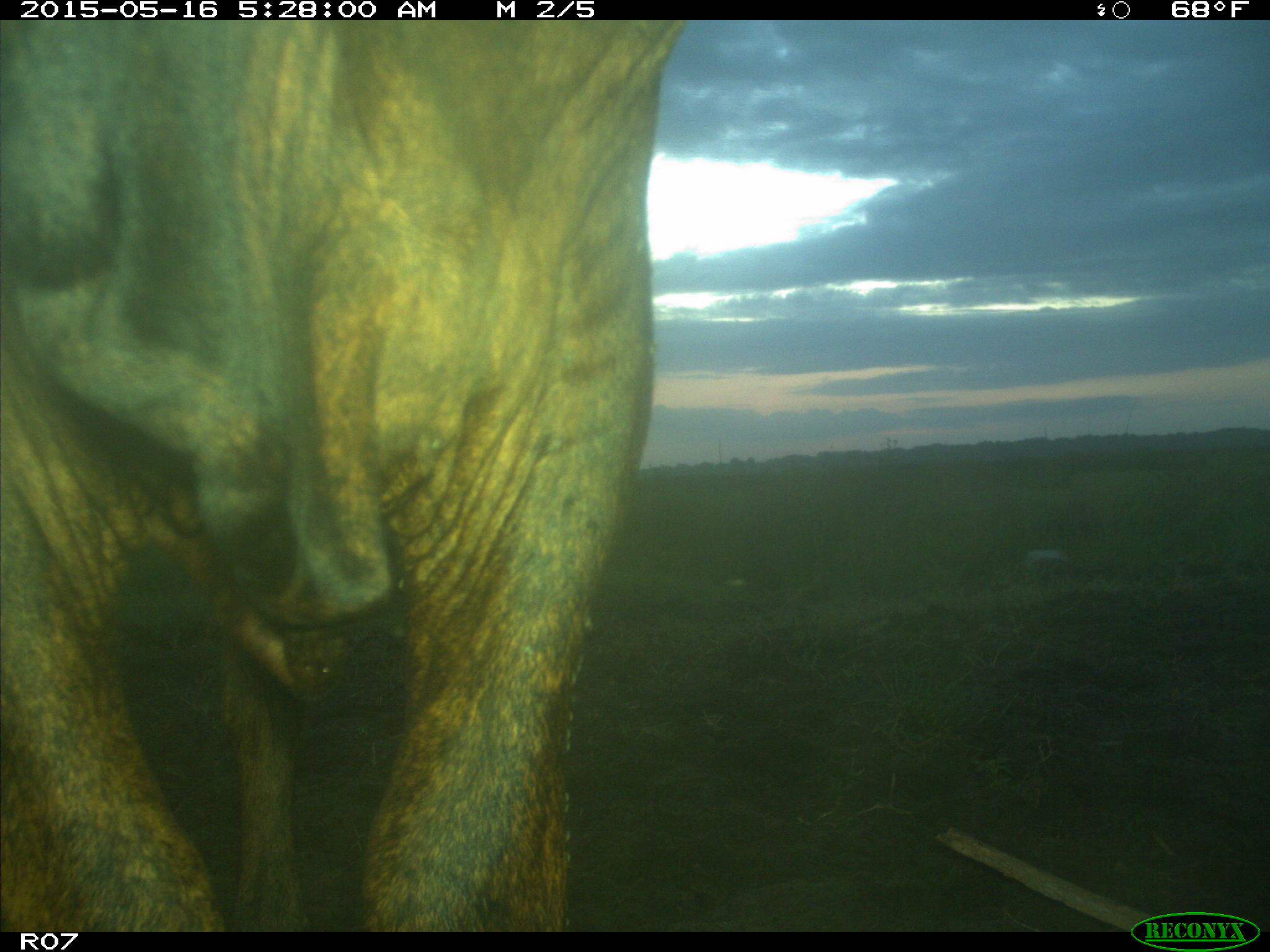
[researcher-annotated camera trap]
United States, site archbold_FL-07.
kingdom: Animalia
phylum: Chordata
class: Mammalia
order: Artiodactyla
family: Bovidae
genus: Bos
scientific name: Bos taurus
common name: domestic cow